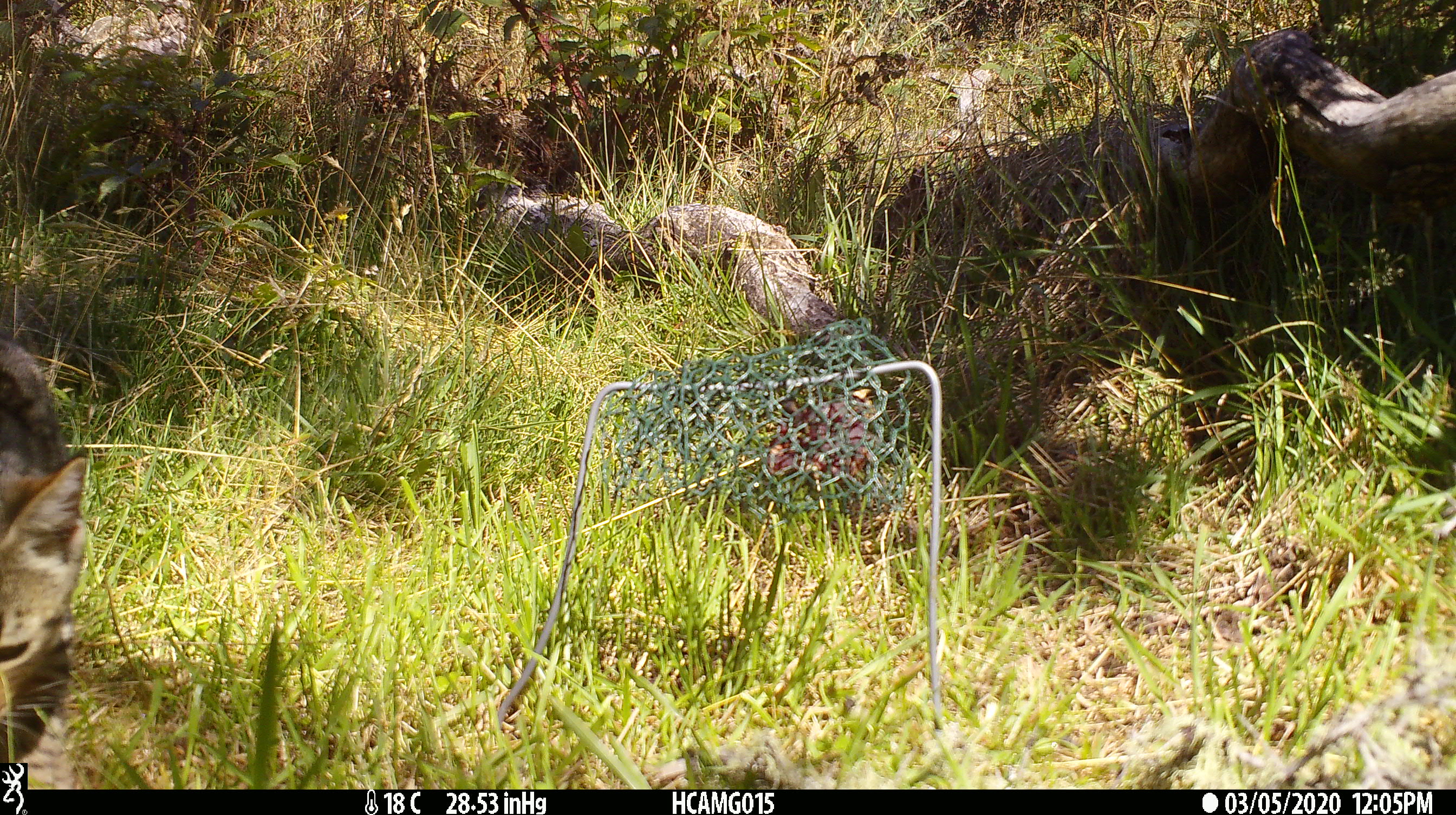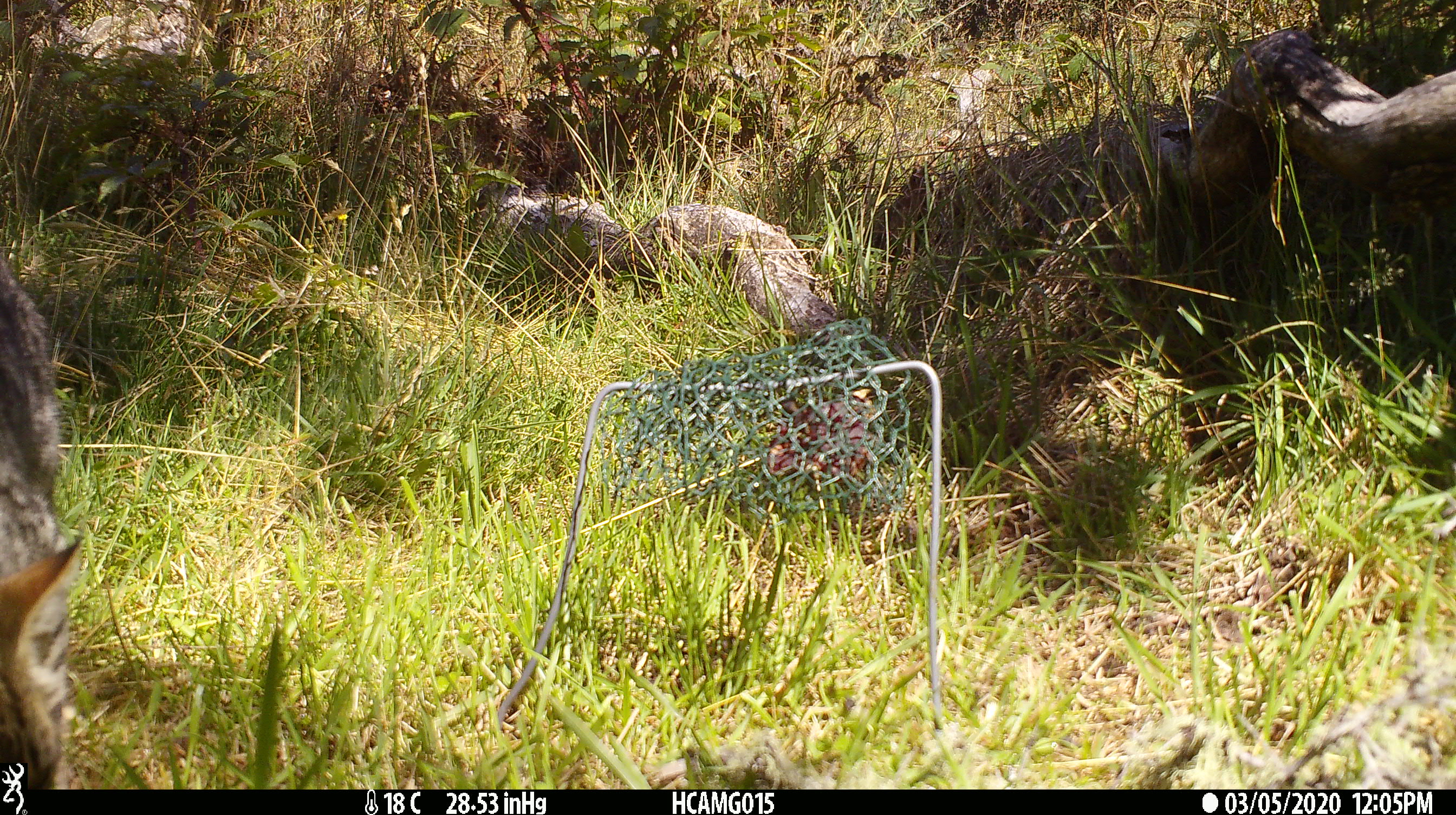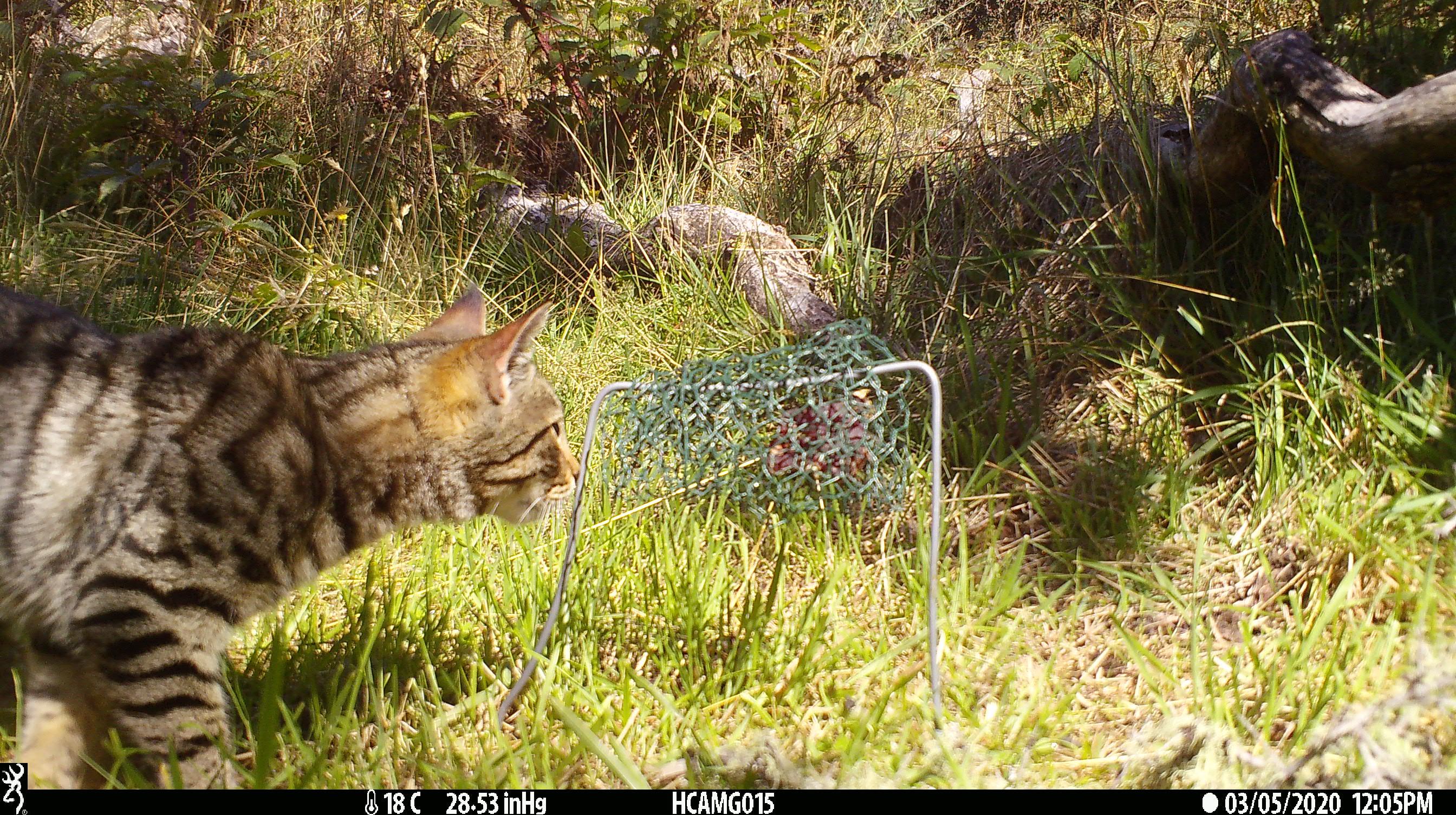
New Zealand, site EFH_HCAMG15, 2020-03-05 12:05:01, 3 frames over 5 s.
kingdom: Animalia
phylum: Chordata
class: Mammalia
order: Carnivora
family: Felidae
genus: Felis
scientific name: Felis catus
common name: domestic cat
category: cat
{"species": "cat (domestic cat) (Felis catus)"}